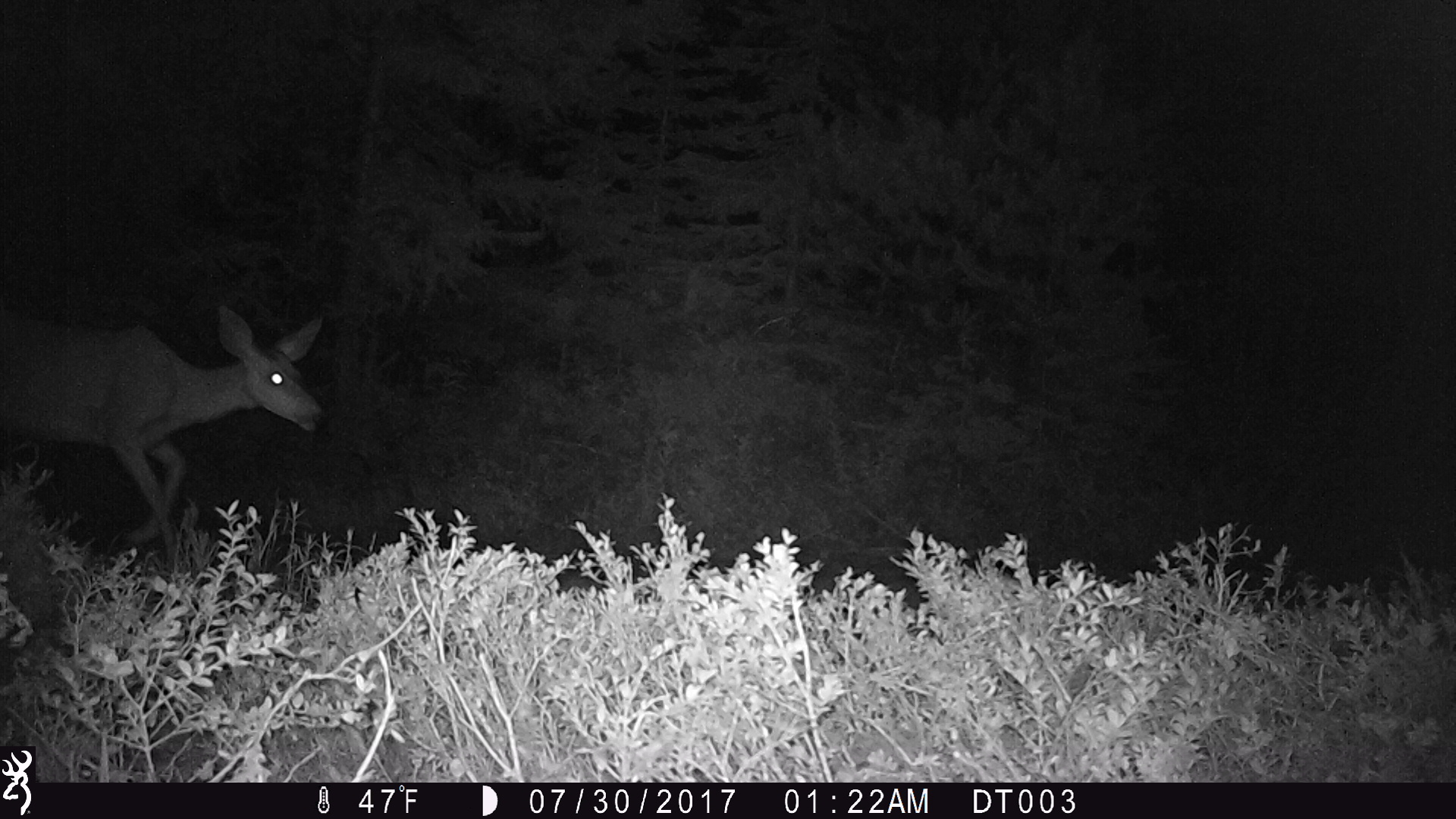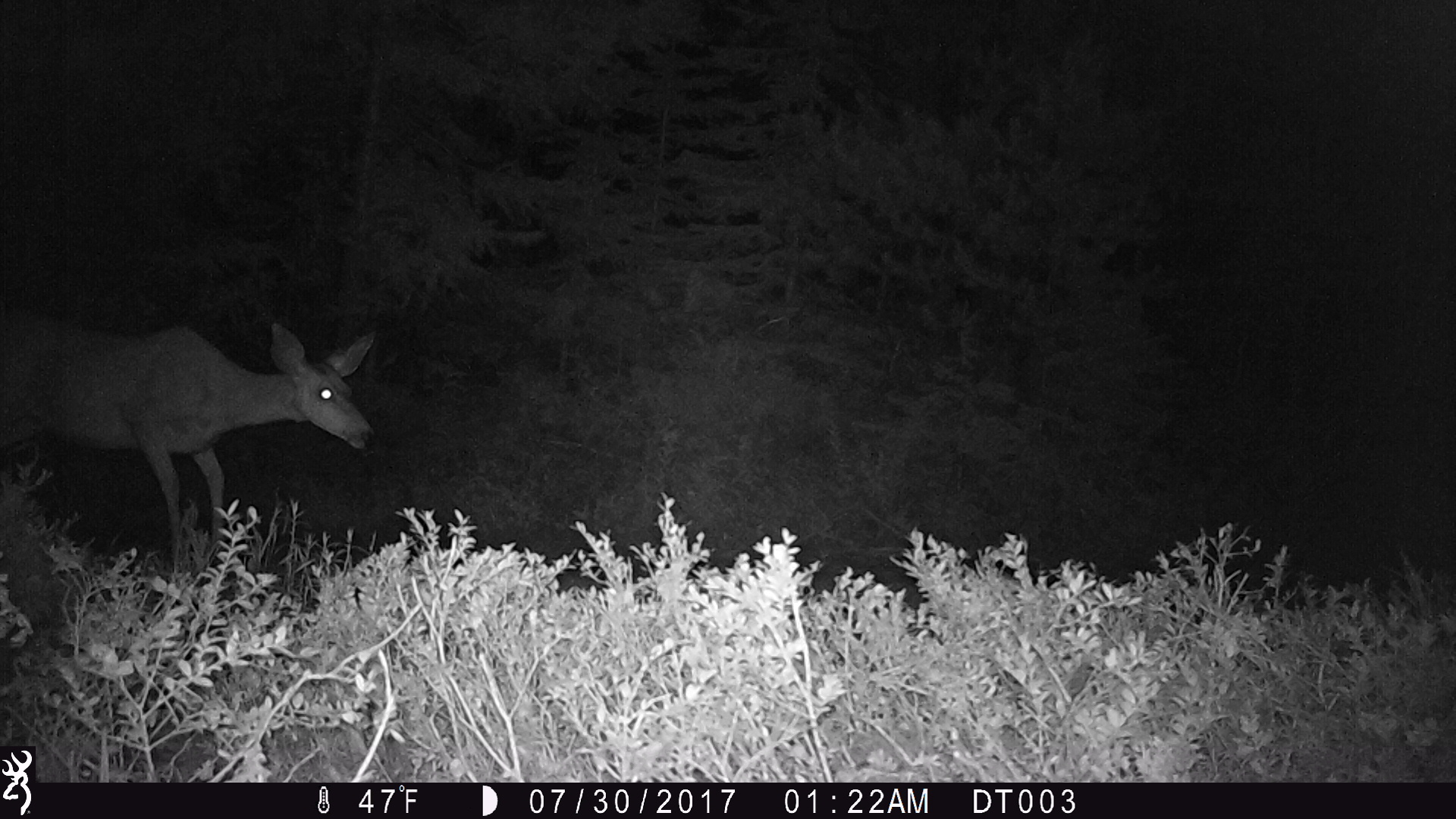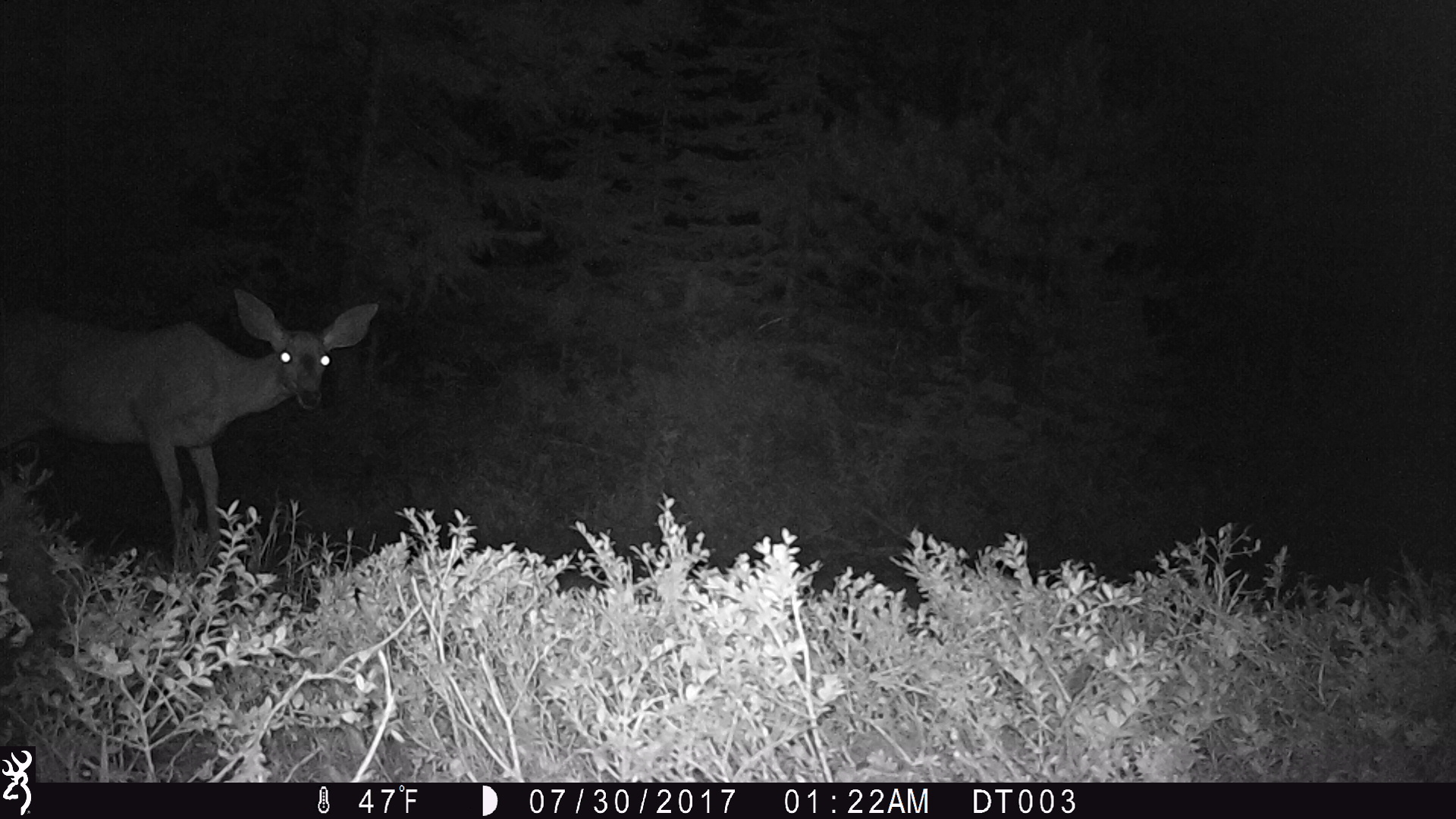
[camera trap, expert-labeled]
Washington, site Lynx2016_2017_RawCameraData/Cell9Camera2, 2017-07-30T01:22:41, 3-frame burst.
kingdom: Animalia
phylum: Chordata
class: Mammalia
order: Artiodactyla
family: Cervidae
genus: Odocoileus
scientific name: Odocoileus hemionus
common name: mule deer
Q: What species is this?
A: Odocoileus hemionus (mule deer).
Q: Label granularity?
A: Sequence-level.